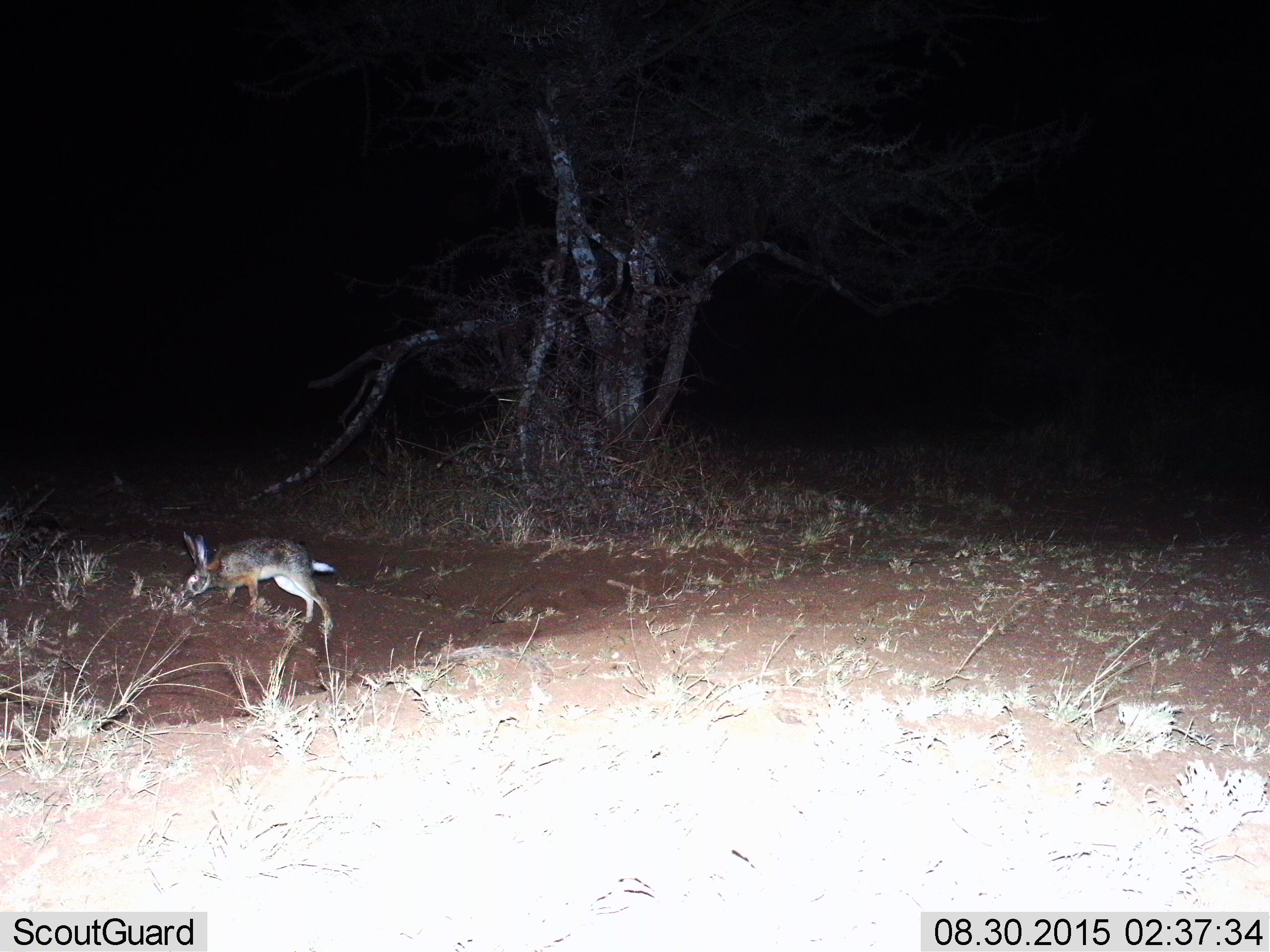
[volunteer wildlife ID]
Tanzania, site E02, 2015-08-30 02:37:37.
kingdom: Animalia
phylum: Chordata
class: Mammalia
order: Lagomorpha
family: Leporidae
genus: Lepus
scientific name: Lepus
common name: hare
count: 1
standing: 17%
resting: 0%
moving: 56%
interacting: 0%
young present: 0%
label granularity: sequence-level